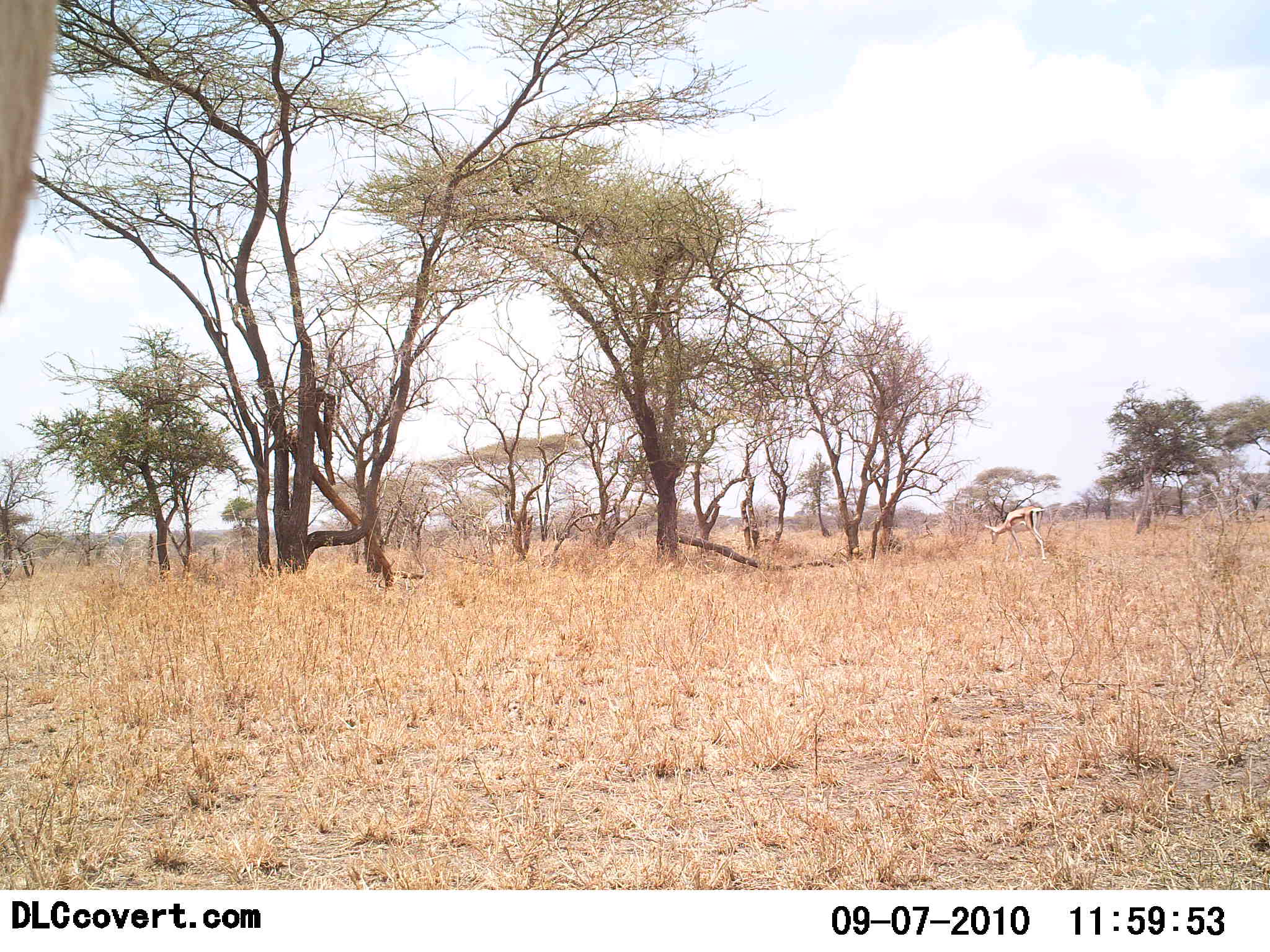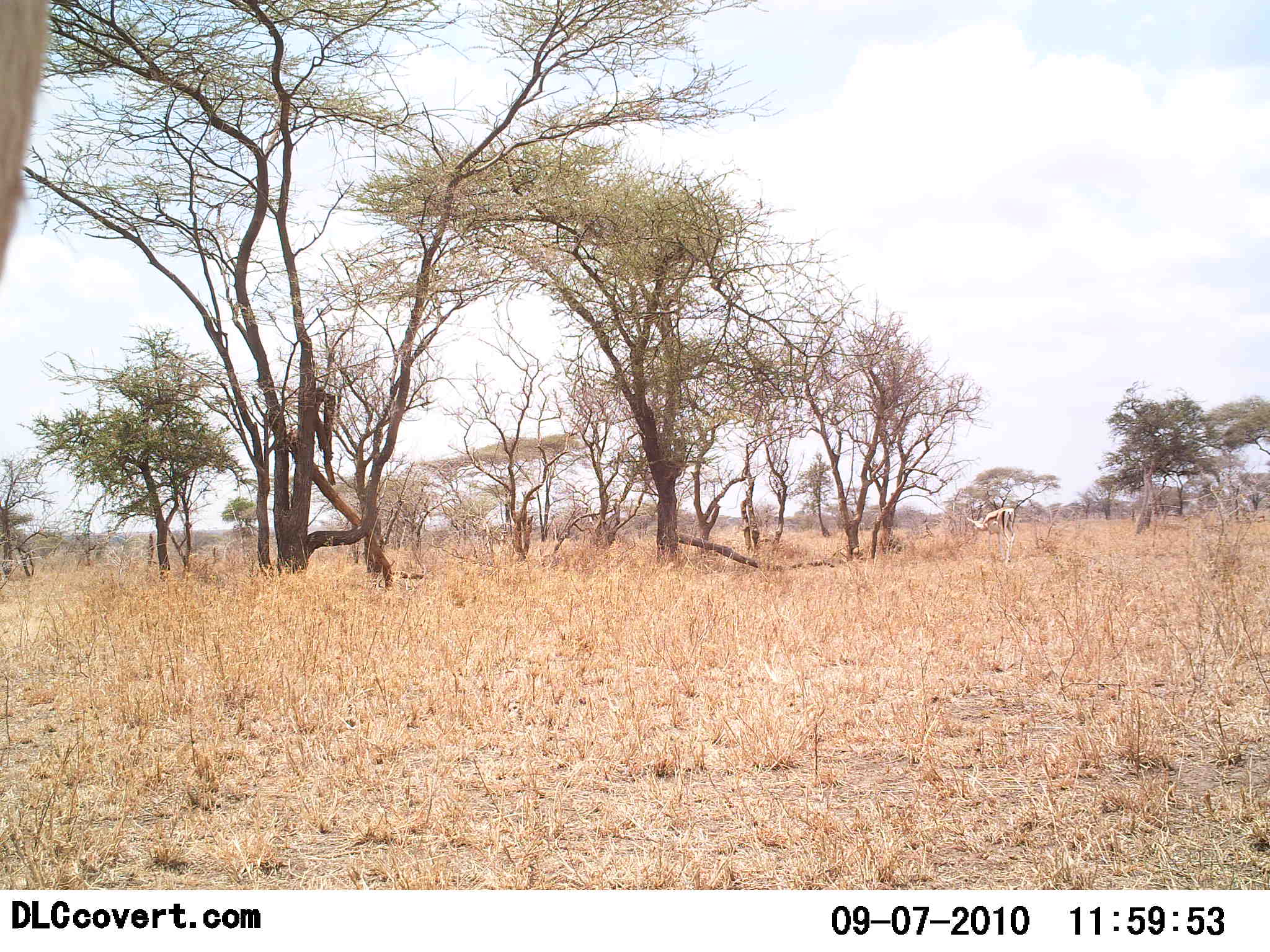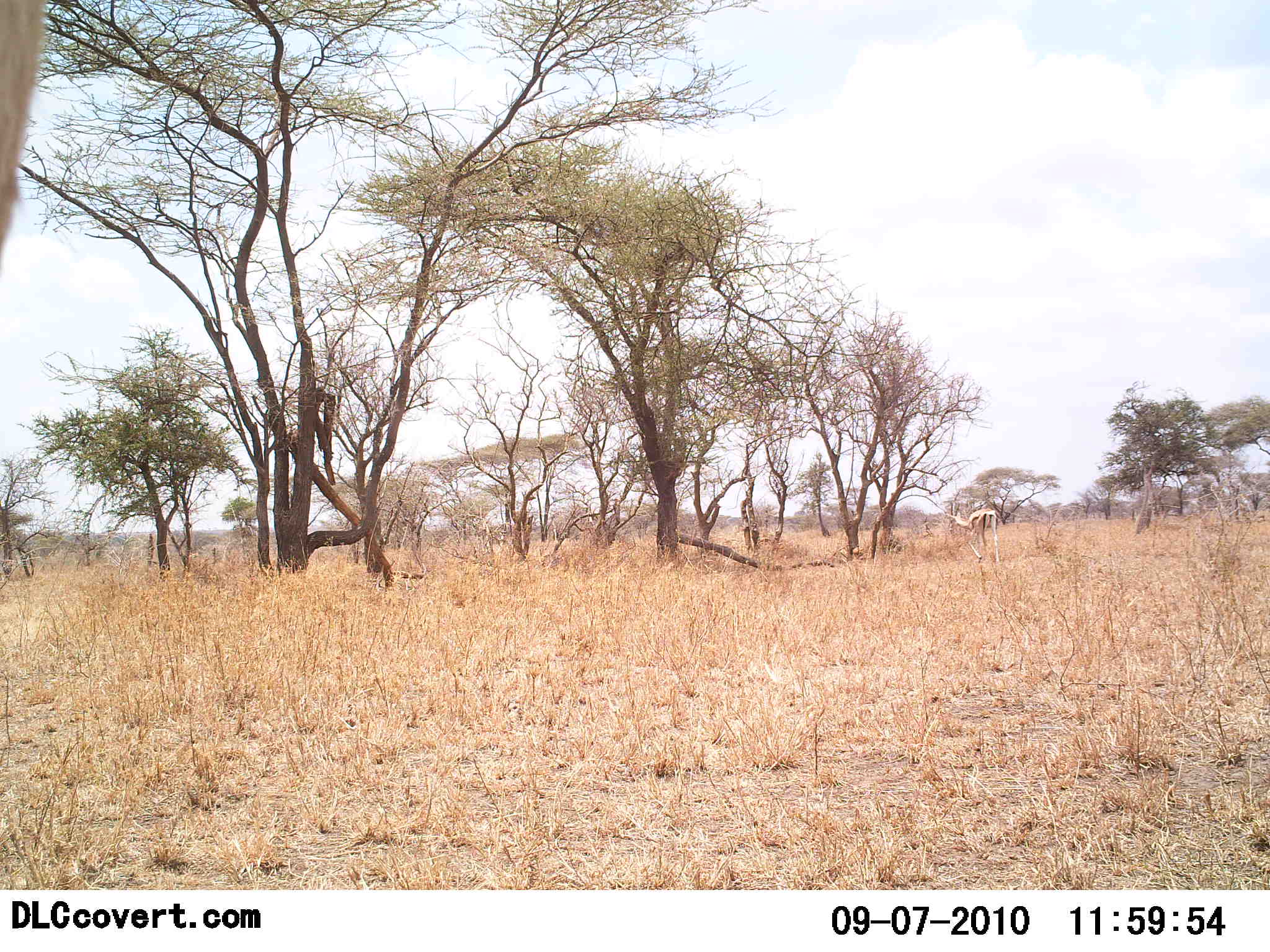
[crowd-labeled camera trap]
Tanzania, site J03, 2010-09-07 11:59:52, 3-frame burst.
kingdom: Animalia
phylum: Chordata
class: Mammalia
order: Artiodactyla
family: Bovidae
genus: Eudorcas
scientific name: Eudorcas thomsonii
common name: thomson's gazelle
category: gazellethomsons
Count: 1.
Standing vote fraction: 28%.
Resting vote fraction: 0%.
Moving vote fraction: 67%.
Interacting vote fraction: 0%.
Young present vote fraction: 0%.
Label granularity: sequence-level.